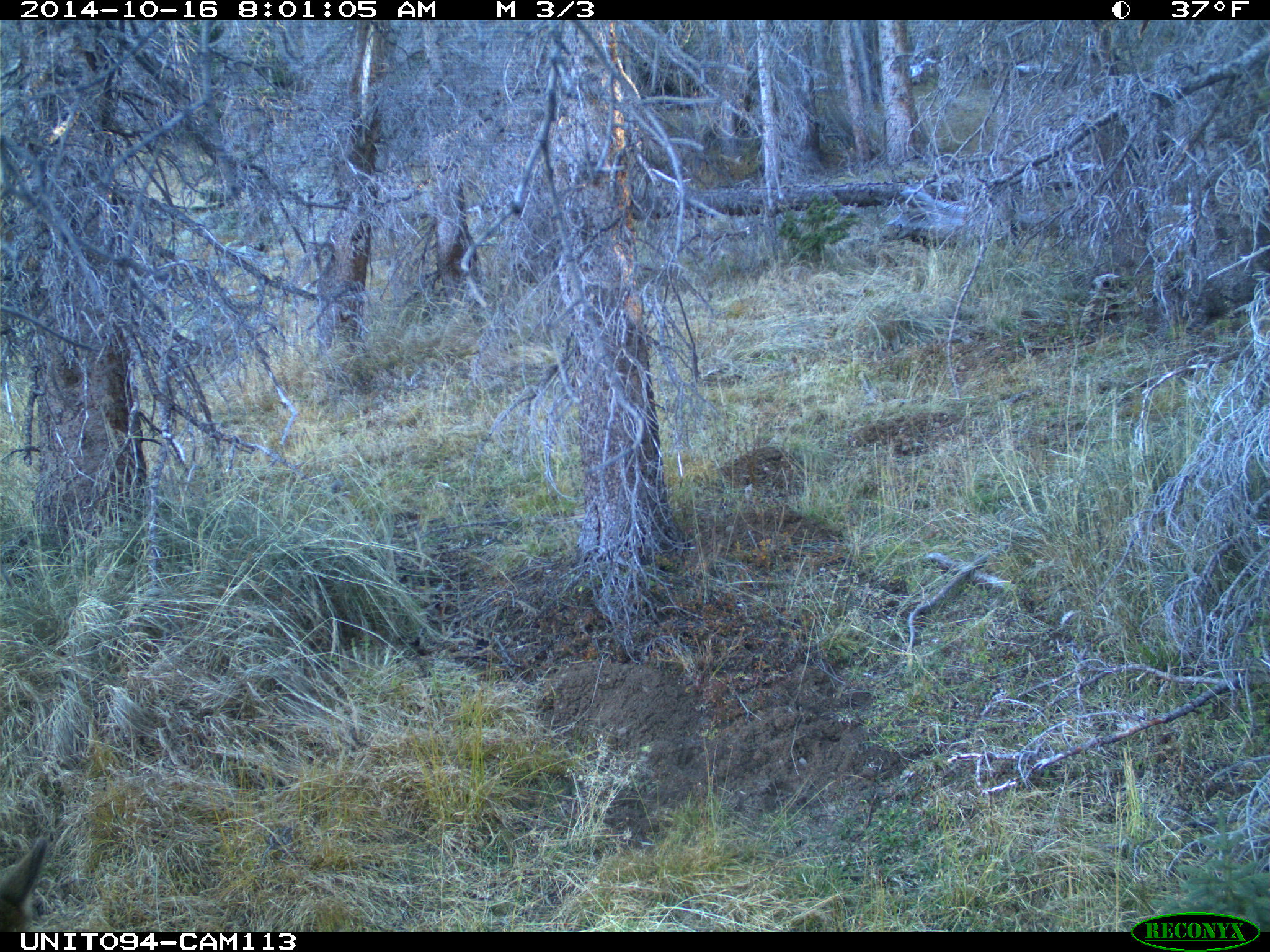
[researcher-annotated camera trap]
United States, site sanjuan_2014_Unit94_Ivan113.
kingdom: Animalia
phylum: Chordata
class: Mammalia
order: Artiodactyla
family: Cervidae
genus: Cervus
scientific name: Cervus elaphus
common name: red deer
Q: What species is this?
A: Cervus elaphus (red deer).